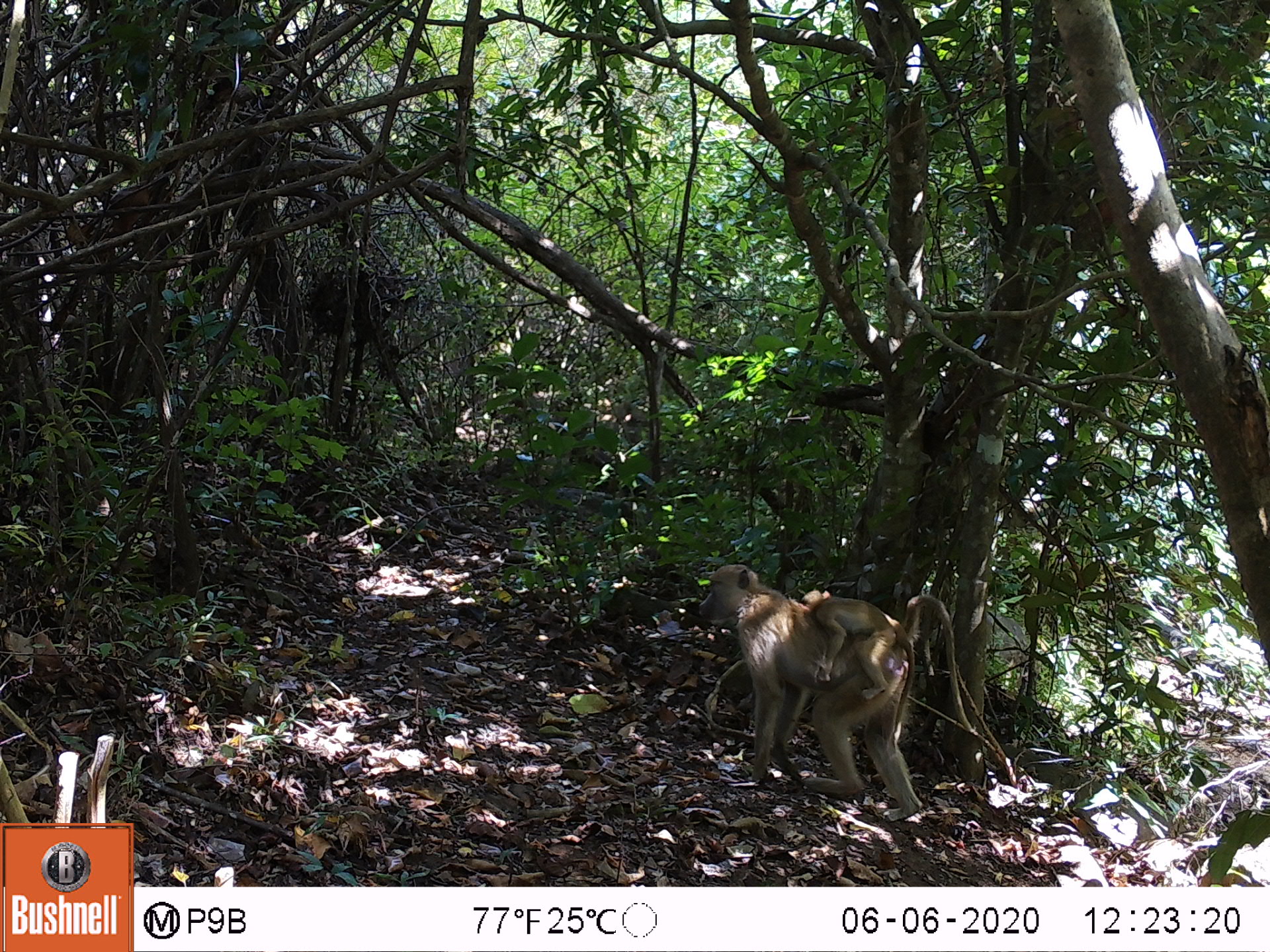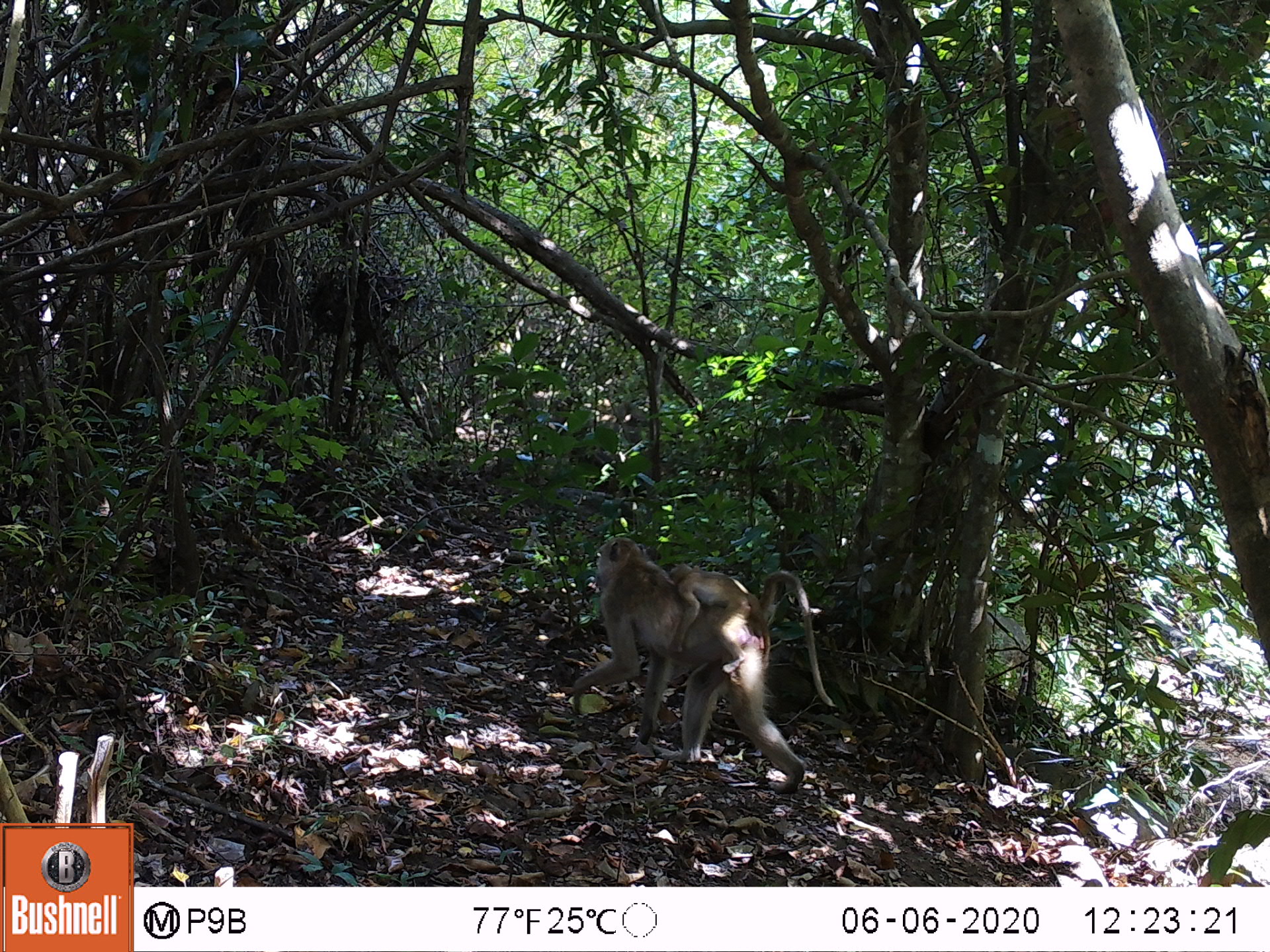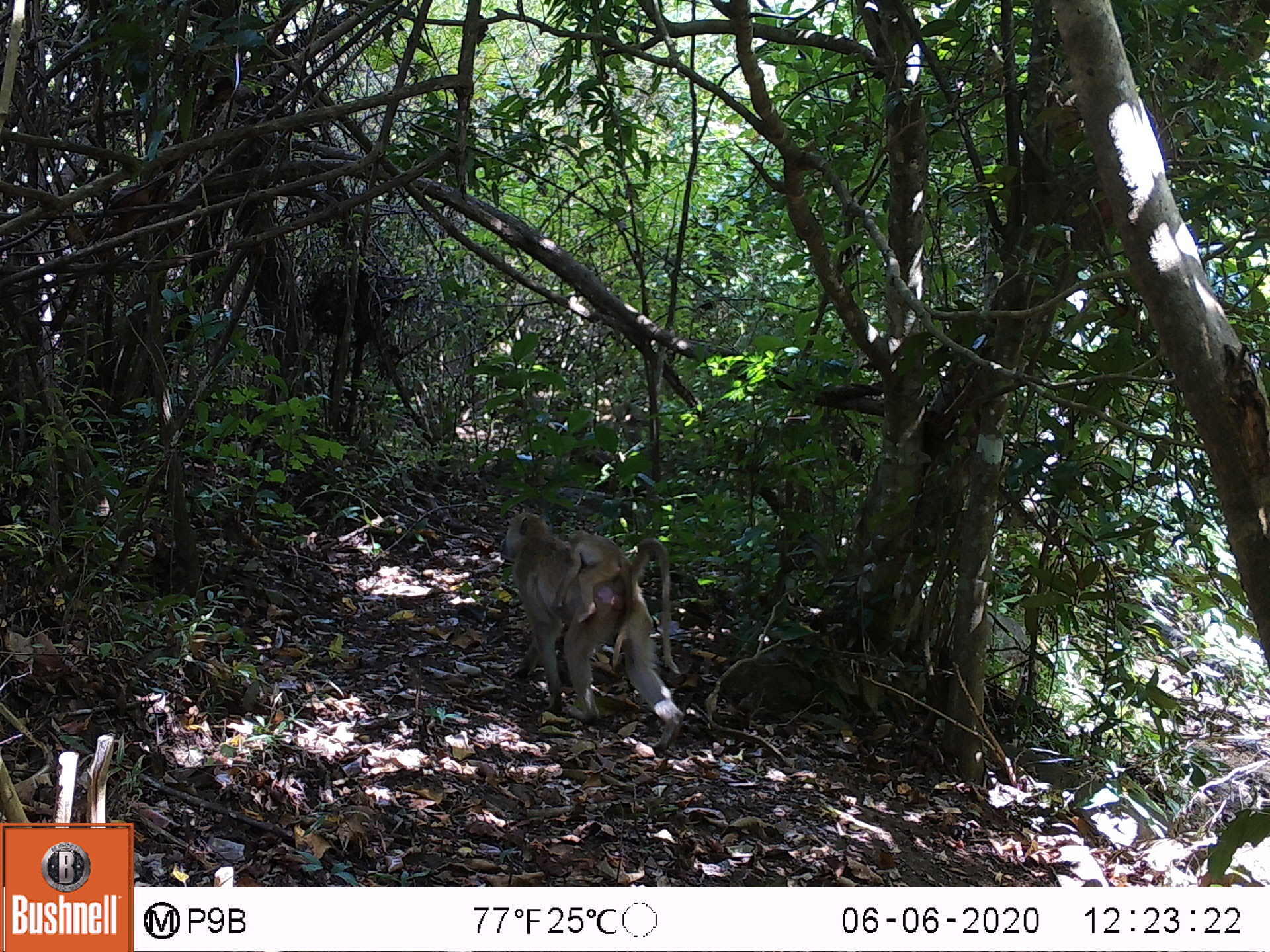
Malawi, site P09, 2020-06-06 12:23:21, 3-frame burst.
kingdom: Animalia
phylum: Chordata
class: Mammalia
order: Primates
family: Cercopithecidae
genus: Papio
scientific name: Papio cynocephalus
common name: yellow baboon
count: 2